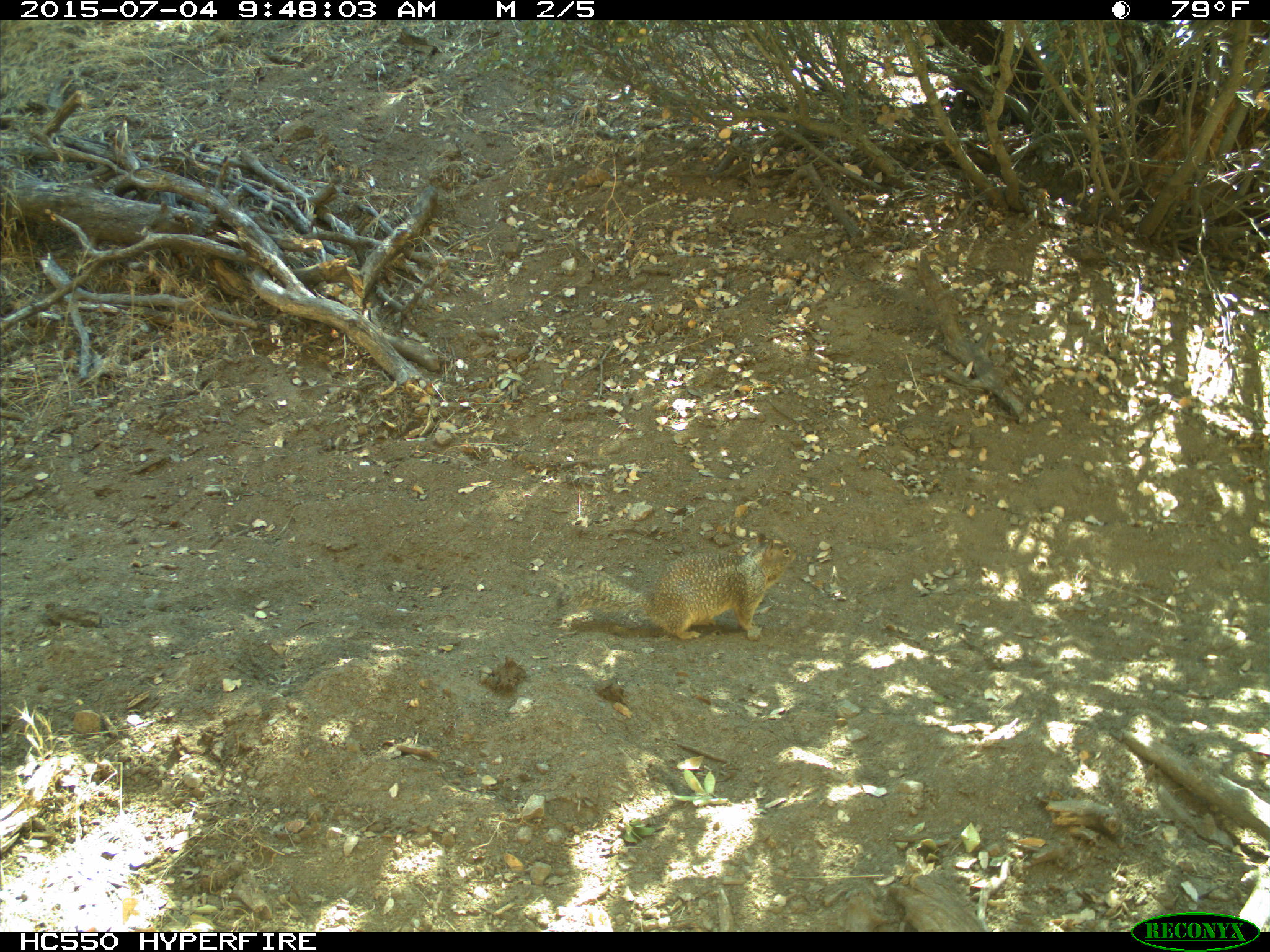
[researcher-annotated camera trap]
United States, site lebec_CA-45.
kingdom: Animalia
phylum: Chordata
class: Mammalia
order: Rodentia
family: Sciuridae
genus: Otospermophilus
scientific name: Otospermophilus beecheyi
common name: california ground squirrel